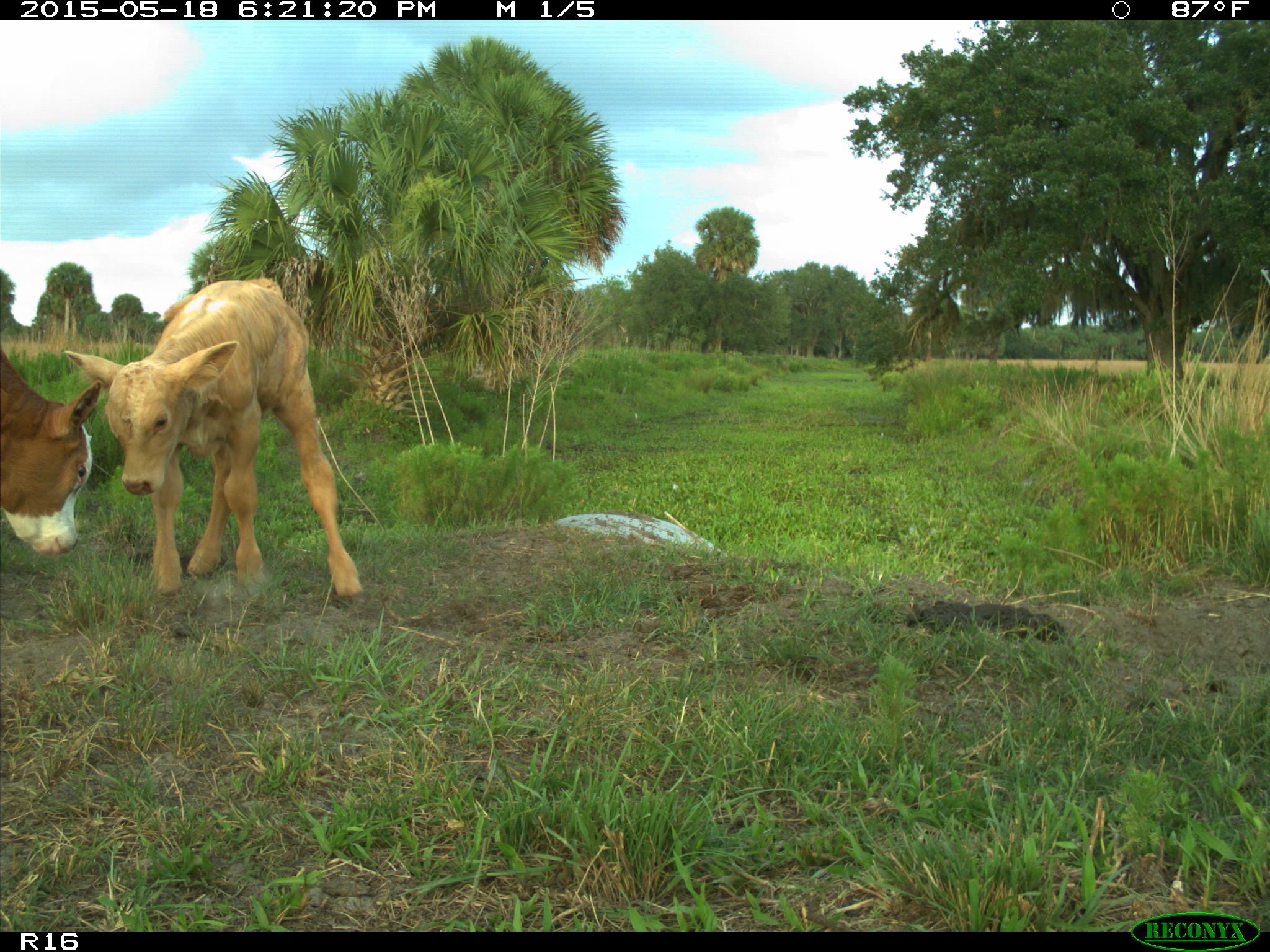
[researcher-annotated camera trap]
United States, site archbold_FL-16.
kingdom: Animalia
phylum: Chordata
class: Mammalia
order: Artiodactyla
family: Bovidae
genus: Bos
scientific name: Bos taurus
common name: domestic cow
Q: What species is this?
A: Bos taurus (domestic cow).